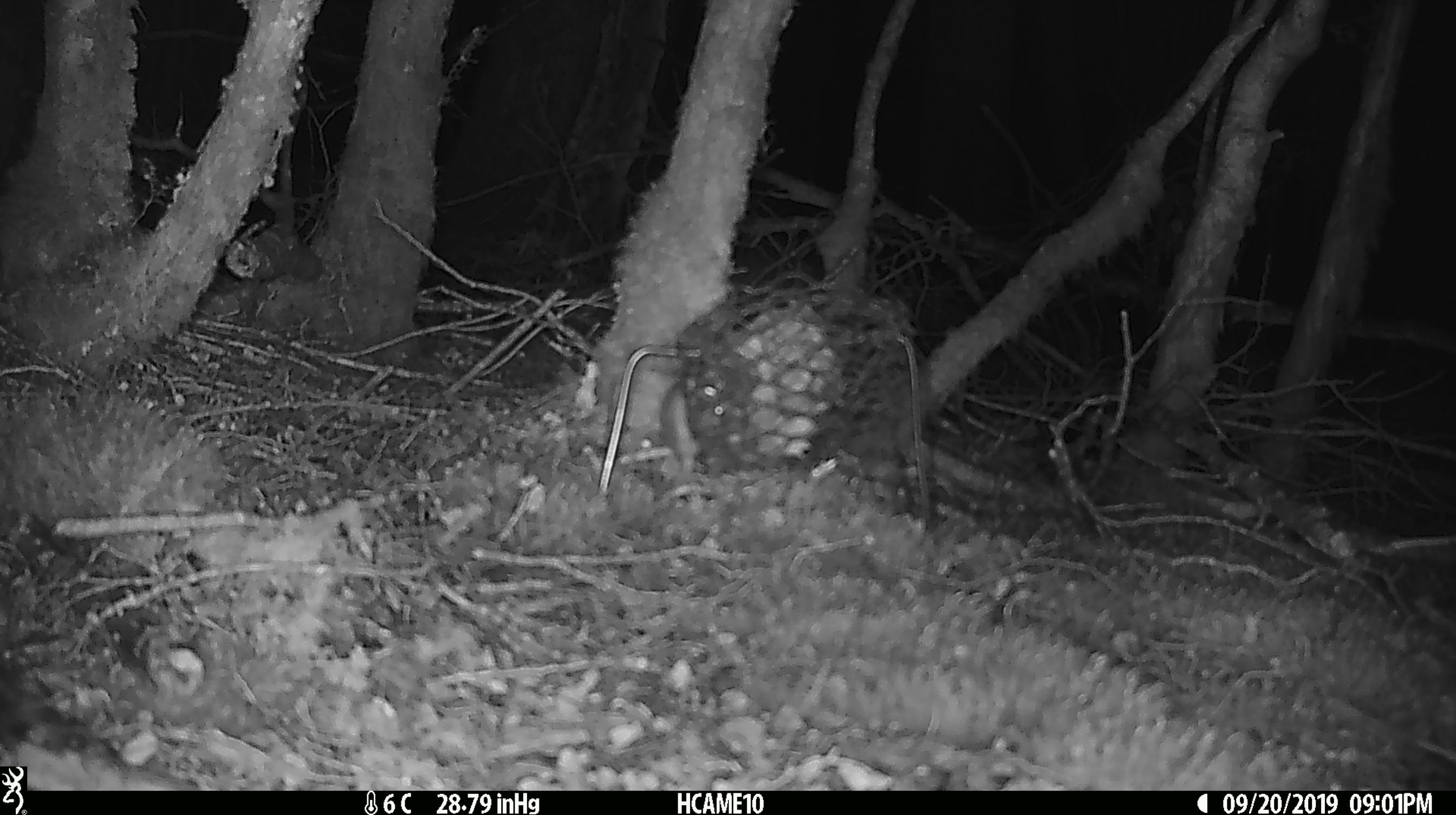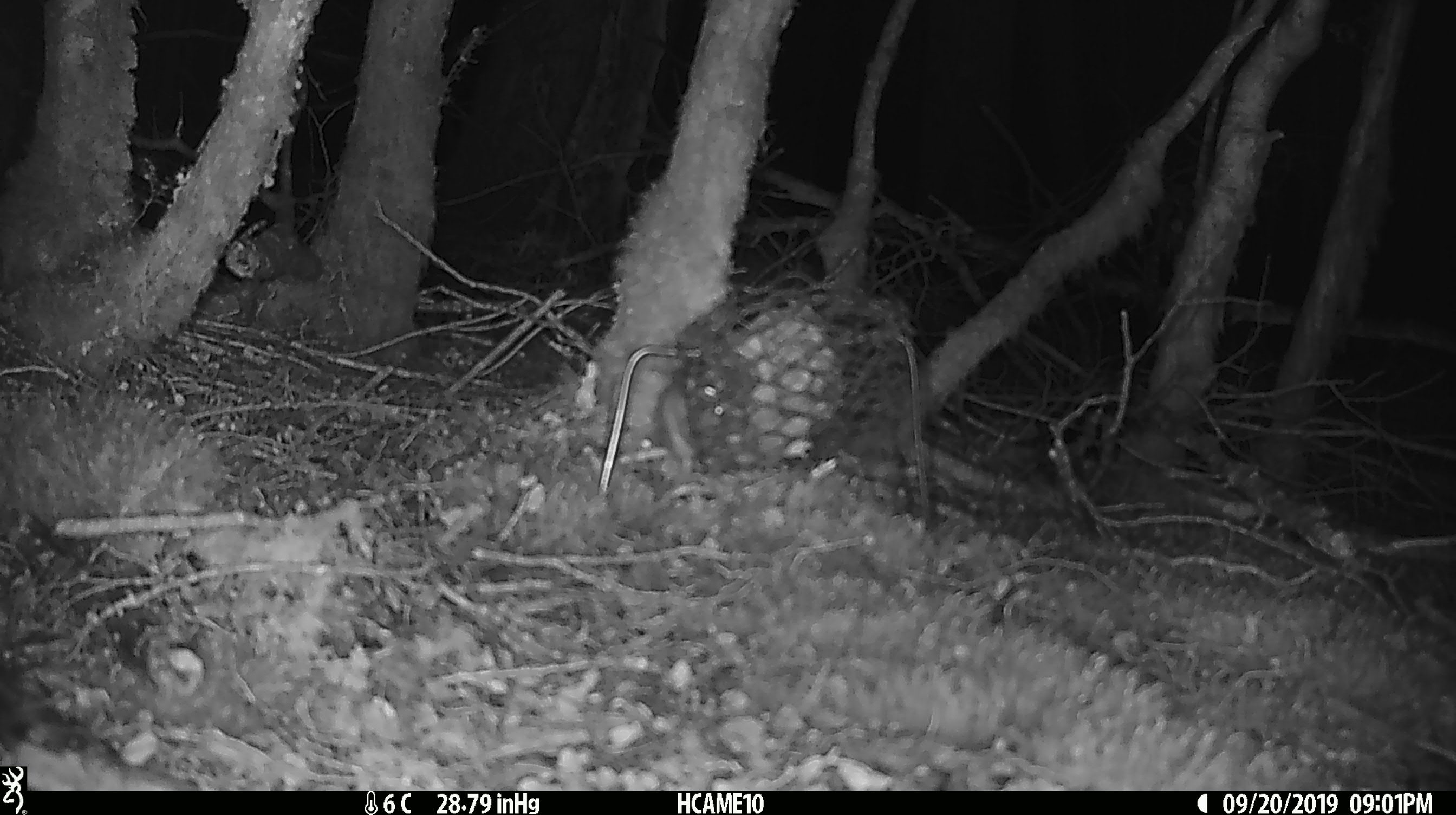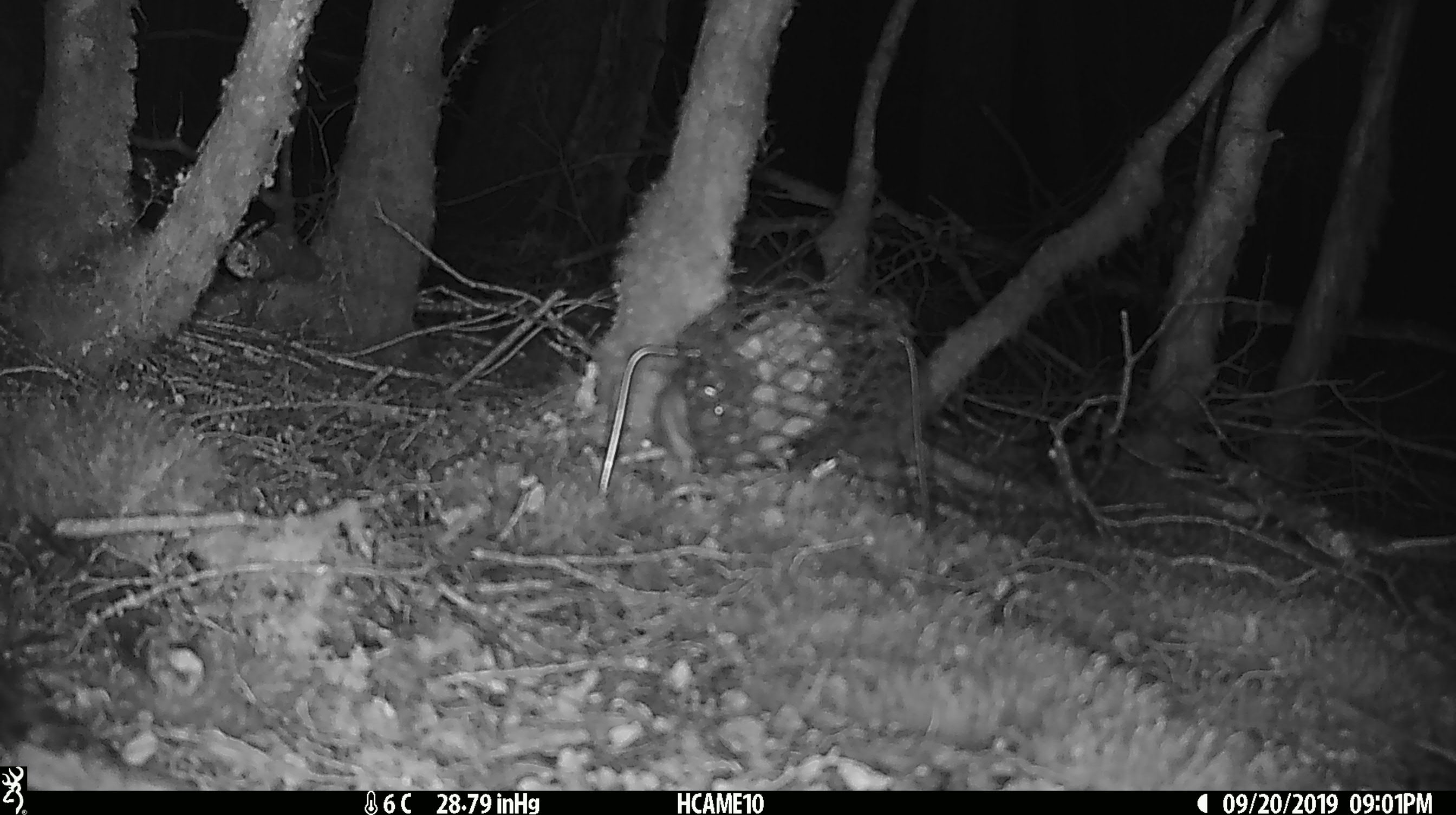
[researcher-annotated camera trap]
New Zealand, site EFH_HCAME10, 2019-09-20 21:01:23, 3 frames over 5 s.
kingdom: Animalia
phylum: Chordata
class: Mammalia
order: Rodentia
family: Muridae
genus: Rattus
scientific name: Rattus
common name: rat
Rat (Rattus).